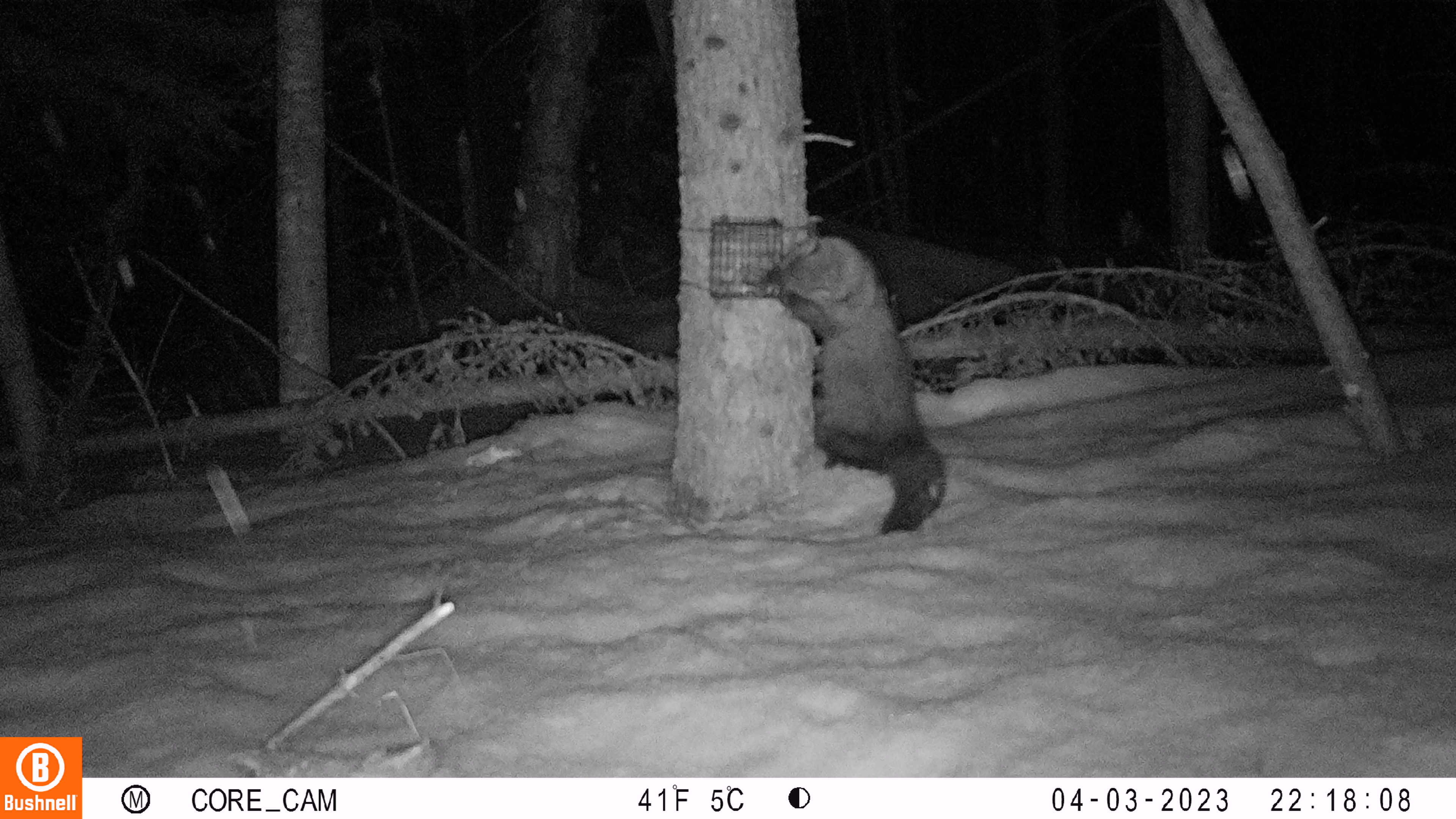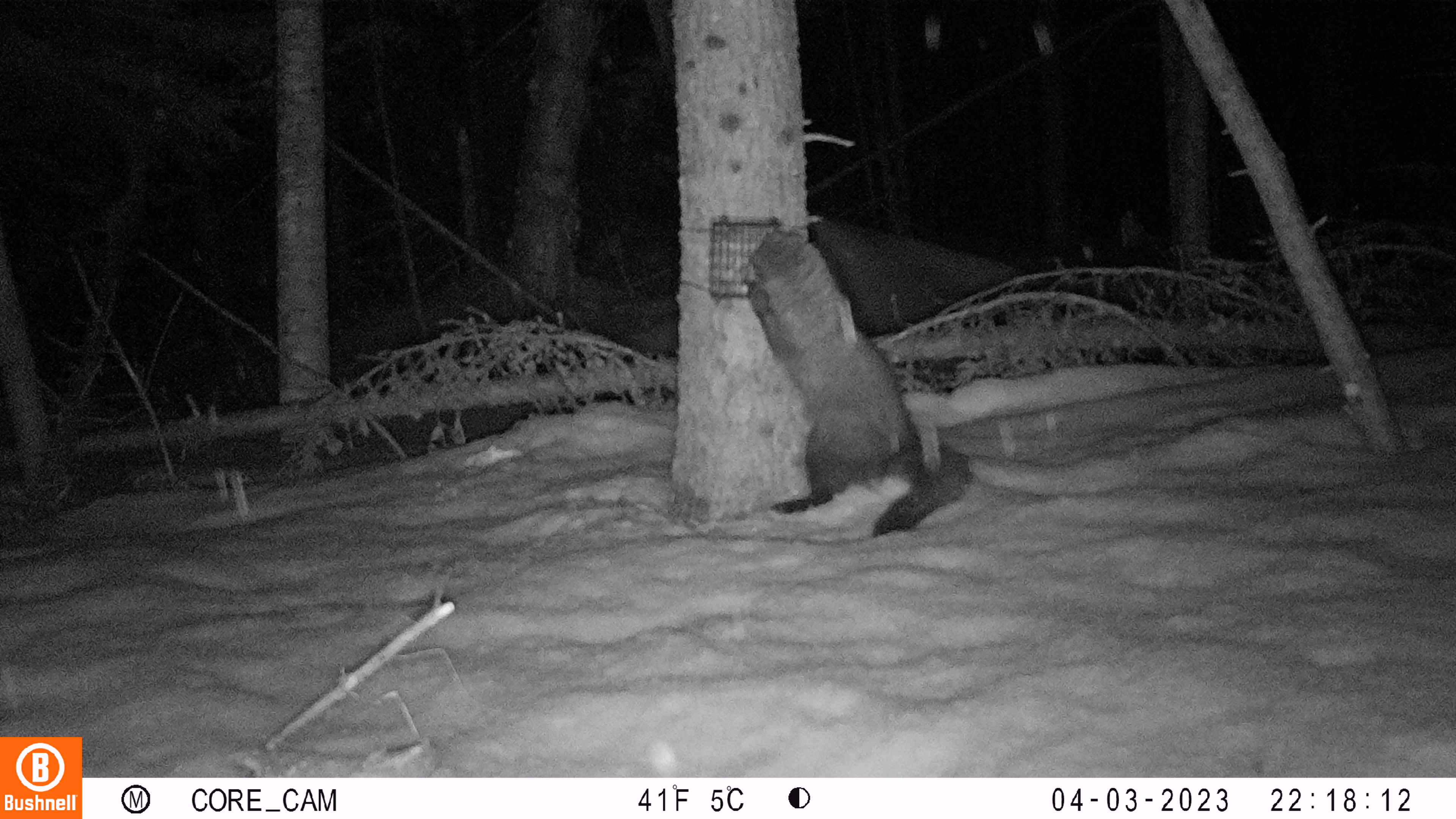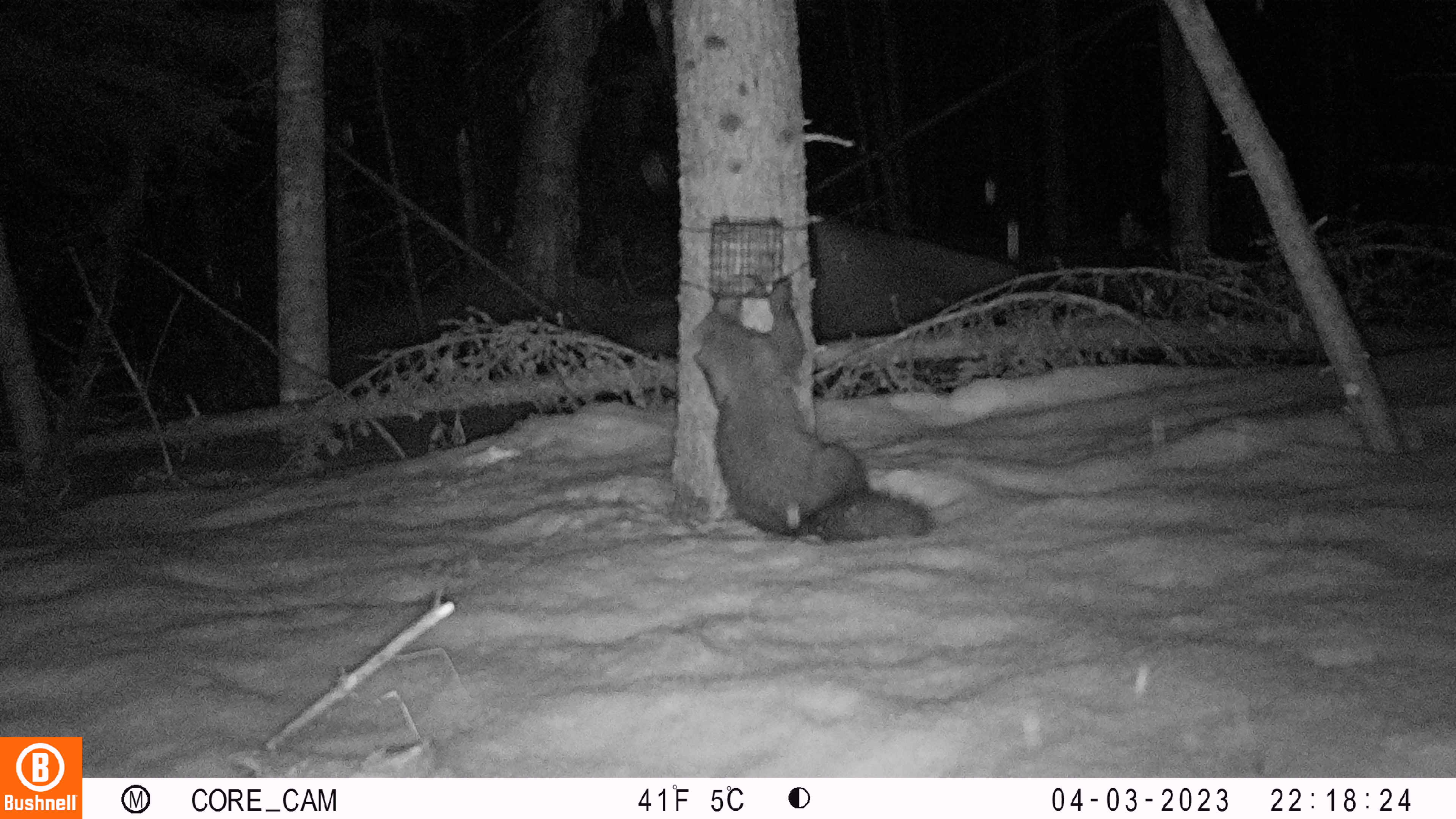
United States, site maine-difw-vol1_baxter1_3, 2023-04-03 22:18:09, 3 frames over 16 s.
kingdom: Animalia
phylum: Chordata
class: Mammalia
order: Carnivora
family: Mustelidae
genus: Pekania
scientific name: Pekania pennanti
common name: fisher